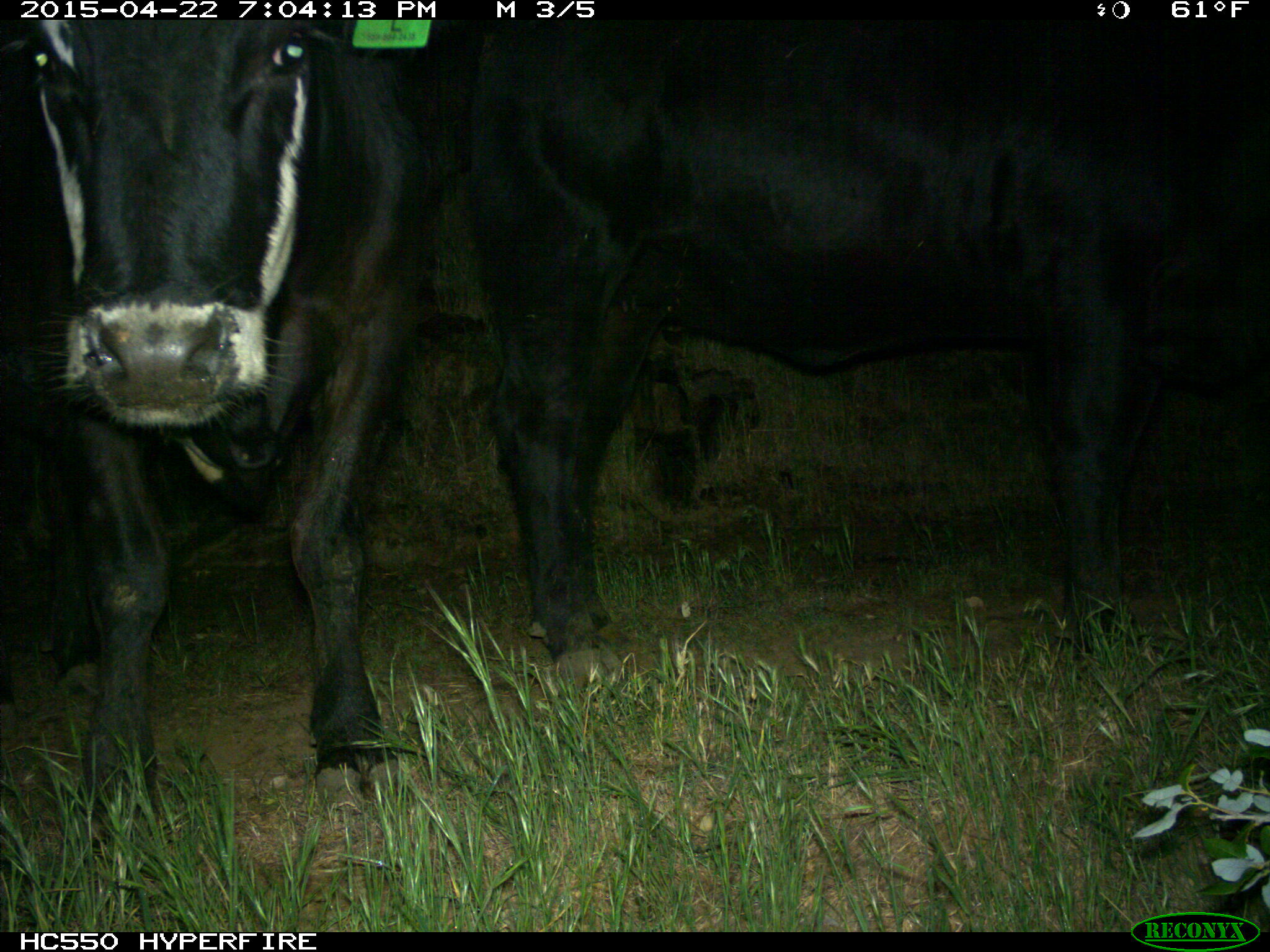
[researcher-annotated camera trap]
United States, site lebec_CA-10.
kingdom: Animalia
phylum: Chordata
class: Mammalia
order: Artiodactyla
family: Bovidae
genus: Bos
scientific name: Bos taurus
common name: domestic cow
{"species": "Bos taurus (domestic cow)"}